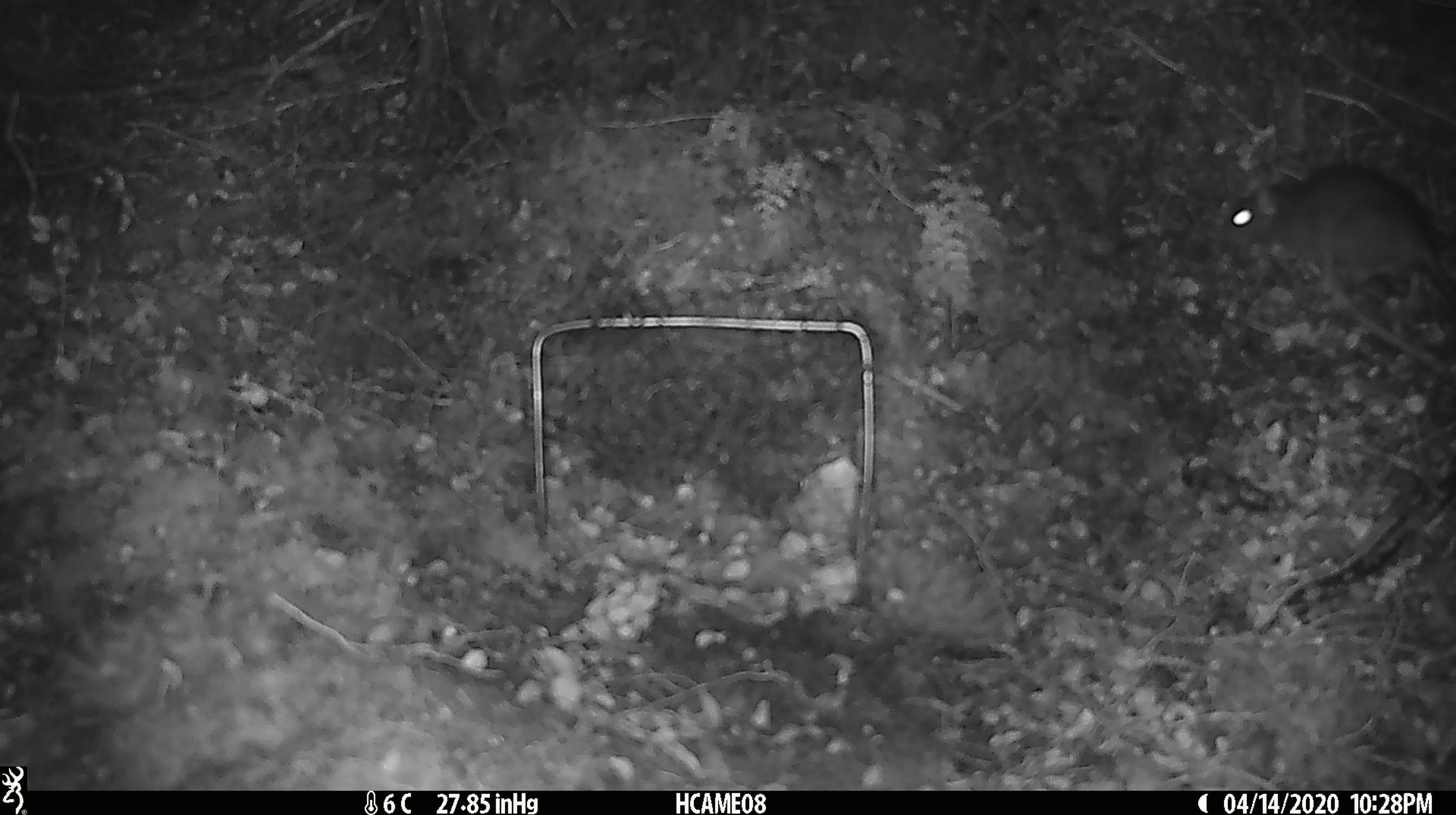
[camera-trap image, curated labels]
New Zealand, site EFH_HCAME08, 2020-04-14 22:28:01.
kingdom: Animalia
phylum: Chordata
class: Mammalia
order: Rodentia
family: Muridae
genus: Rattus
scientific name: Rattus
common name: rat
Rat (Rattus).